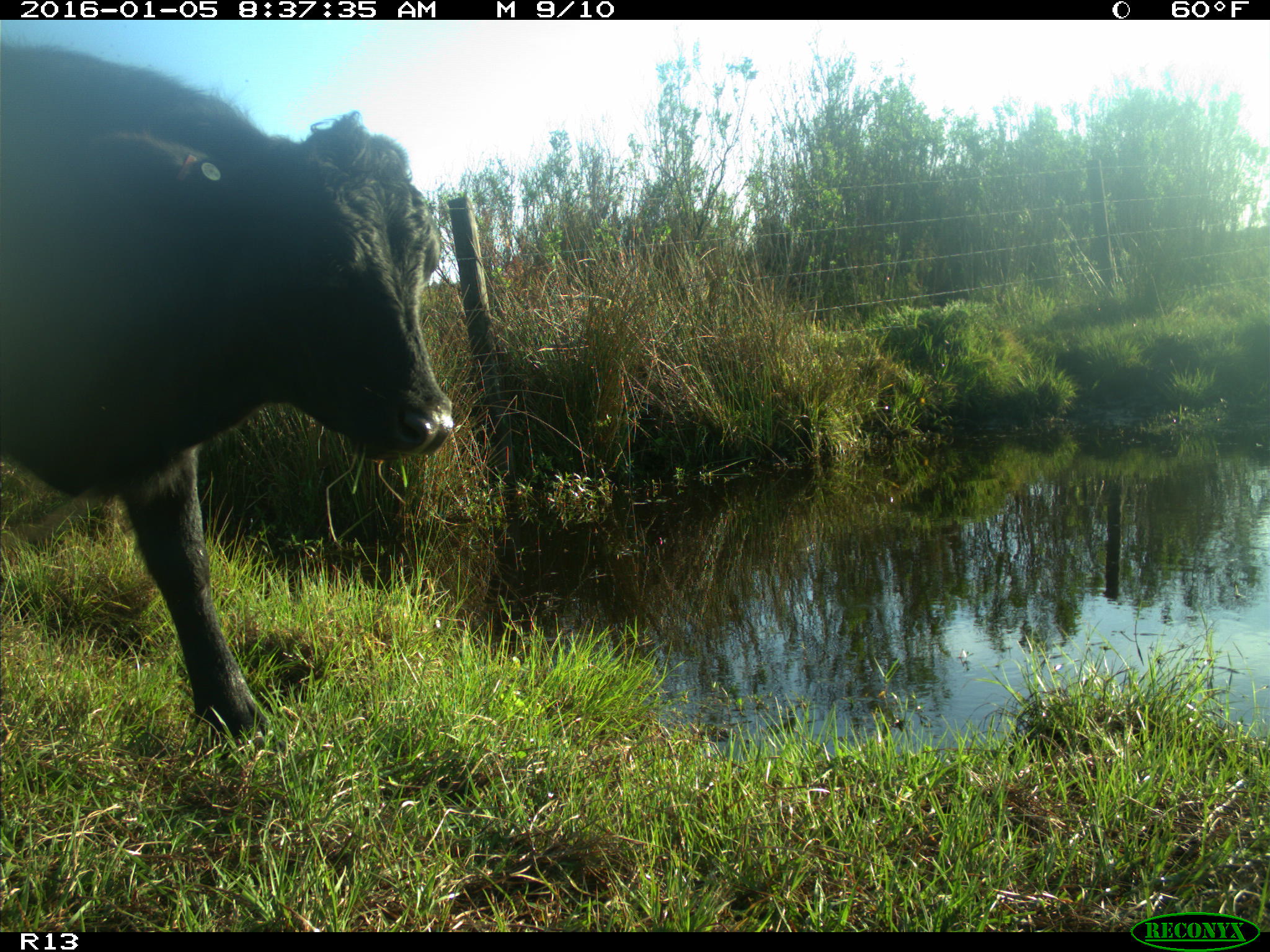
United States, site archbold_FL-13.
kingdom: Animalia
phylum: Chordata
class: Mammalia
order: Artiodactyla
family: Bovidae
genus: Bos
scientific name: Bos taurus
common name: domestic cow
Bos taurus (domestic cow).